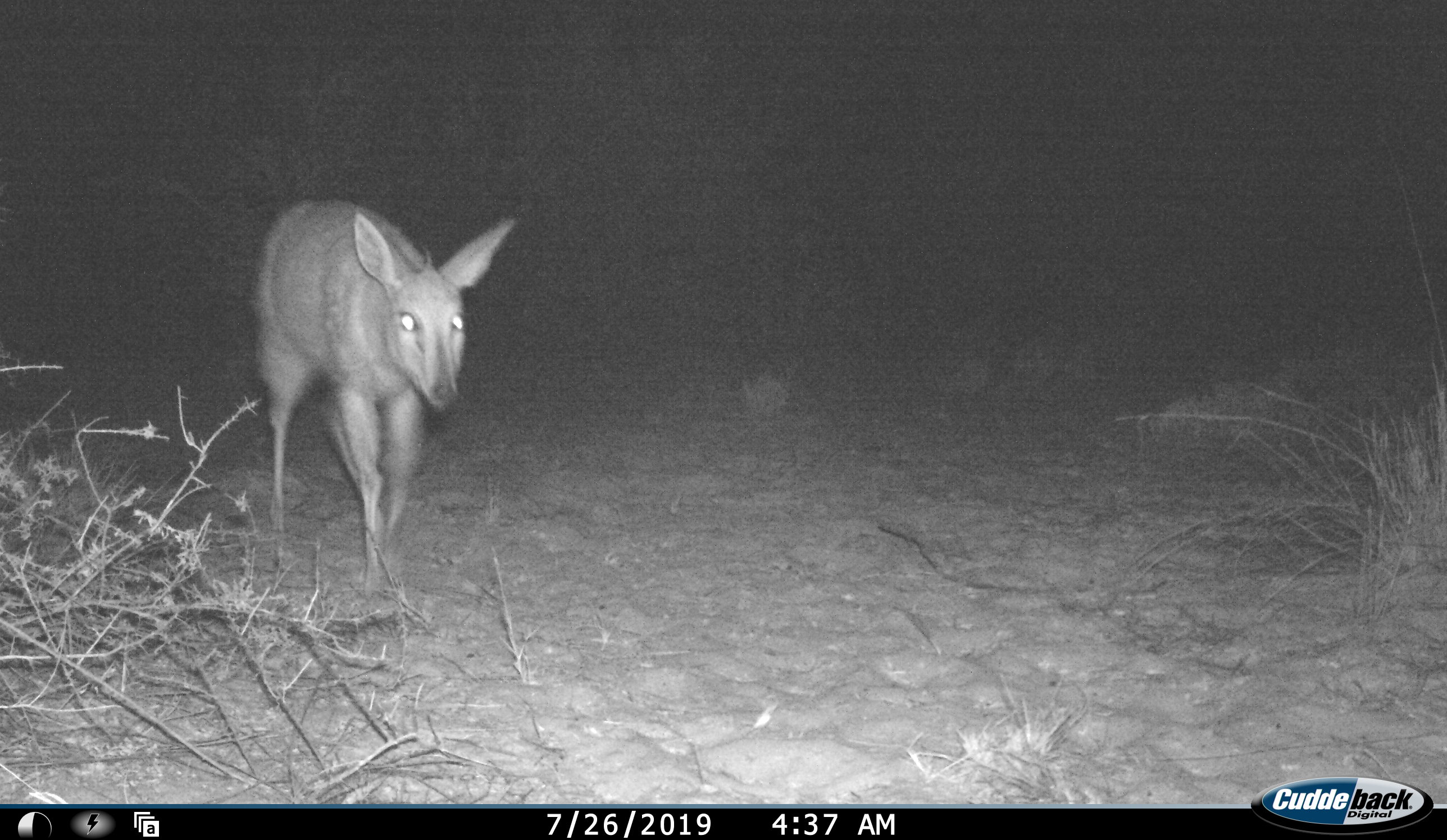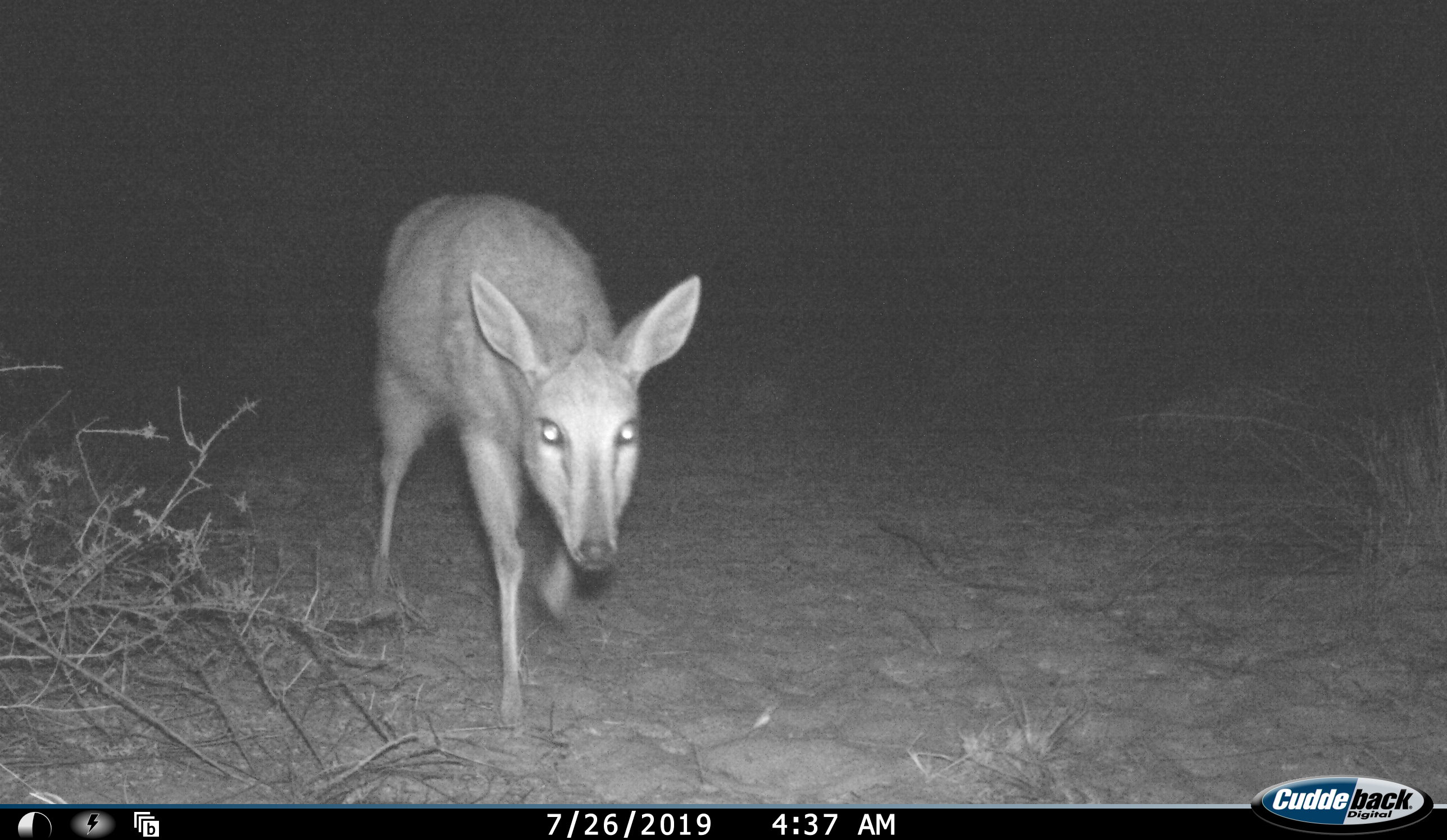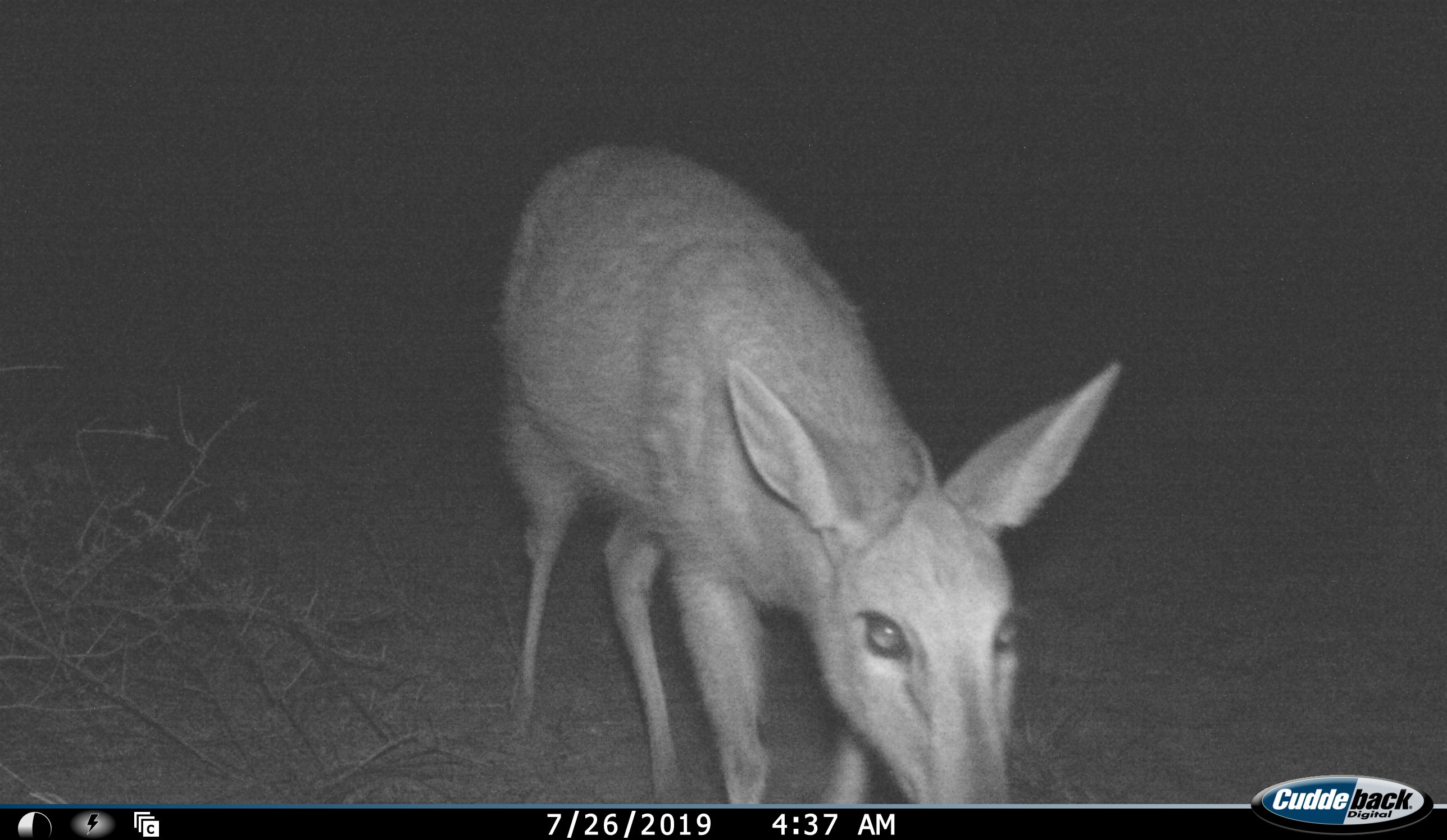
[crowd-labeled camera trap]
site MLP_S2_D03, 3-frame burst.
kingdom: Animalia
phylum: Chordata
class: Mammalia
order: Artiodactyla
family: Bovidae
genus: Sylvicapra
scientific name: Sylvicapra grimmia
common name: common duiker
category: duikercommongrey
Duikercommongrey (common duiker) (Sylvicapra grimmia), count 1. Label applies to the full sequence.